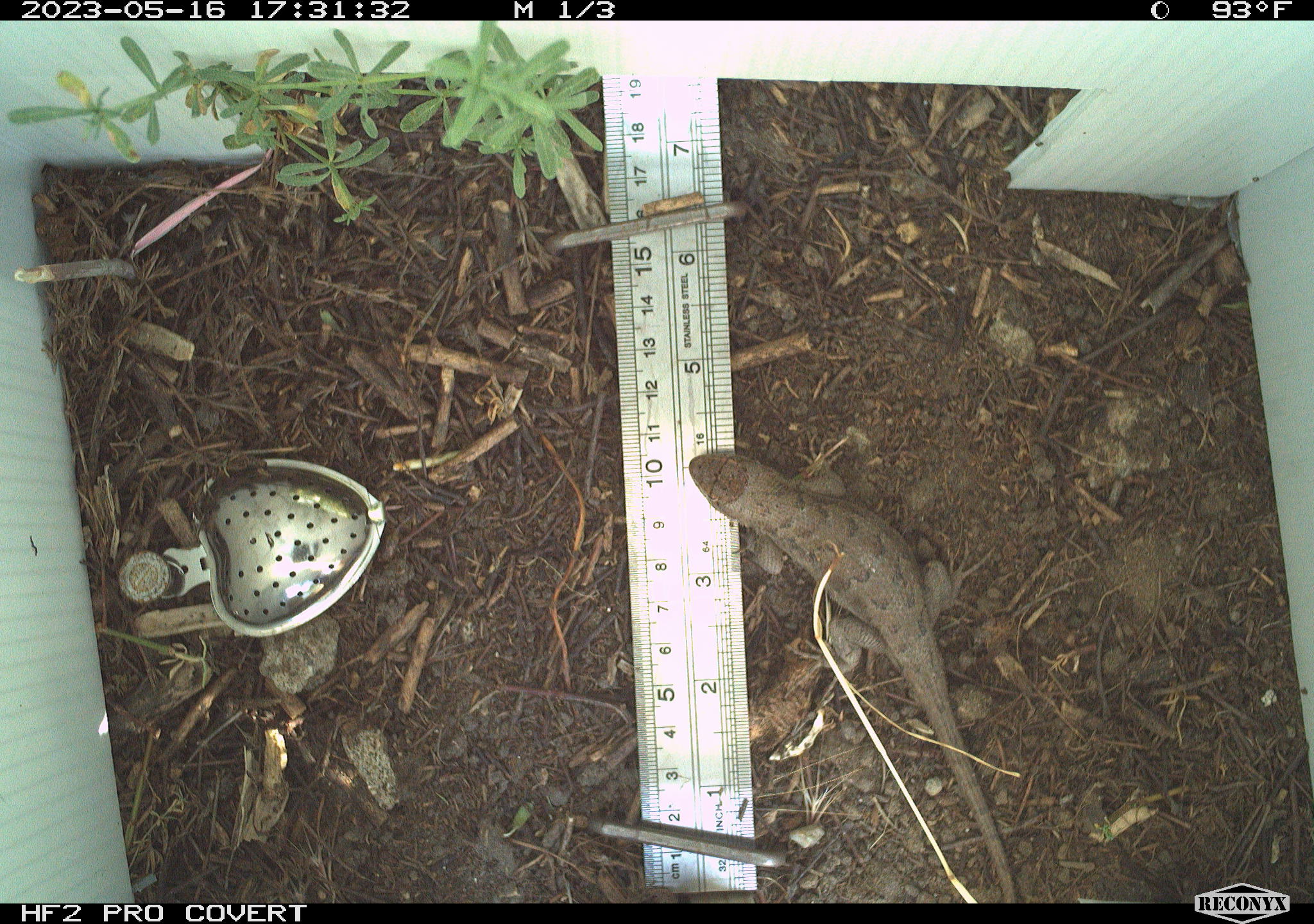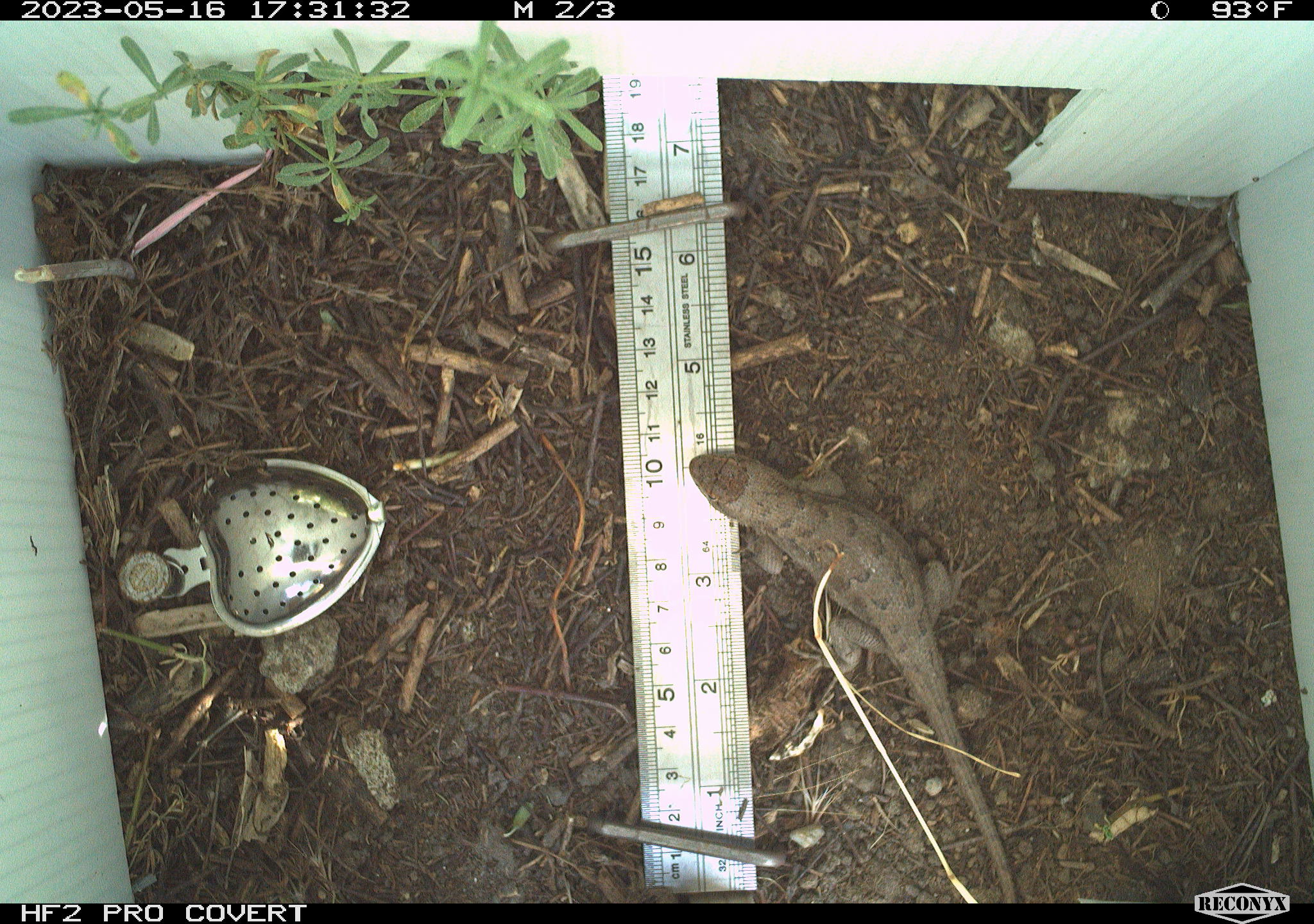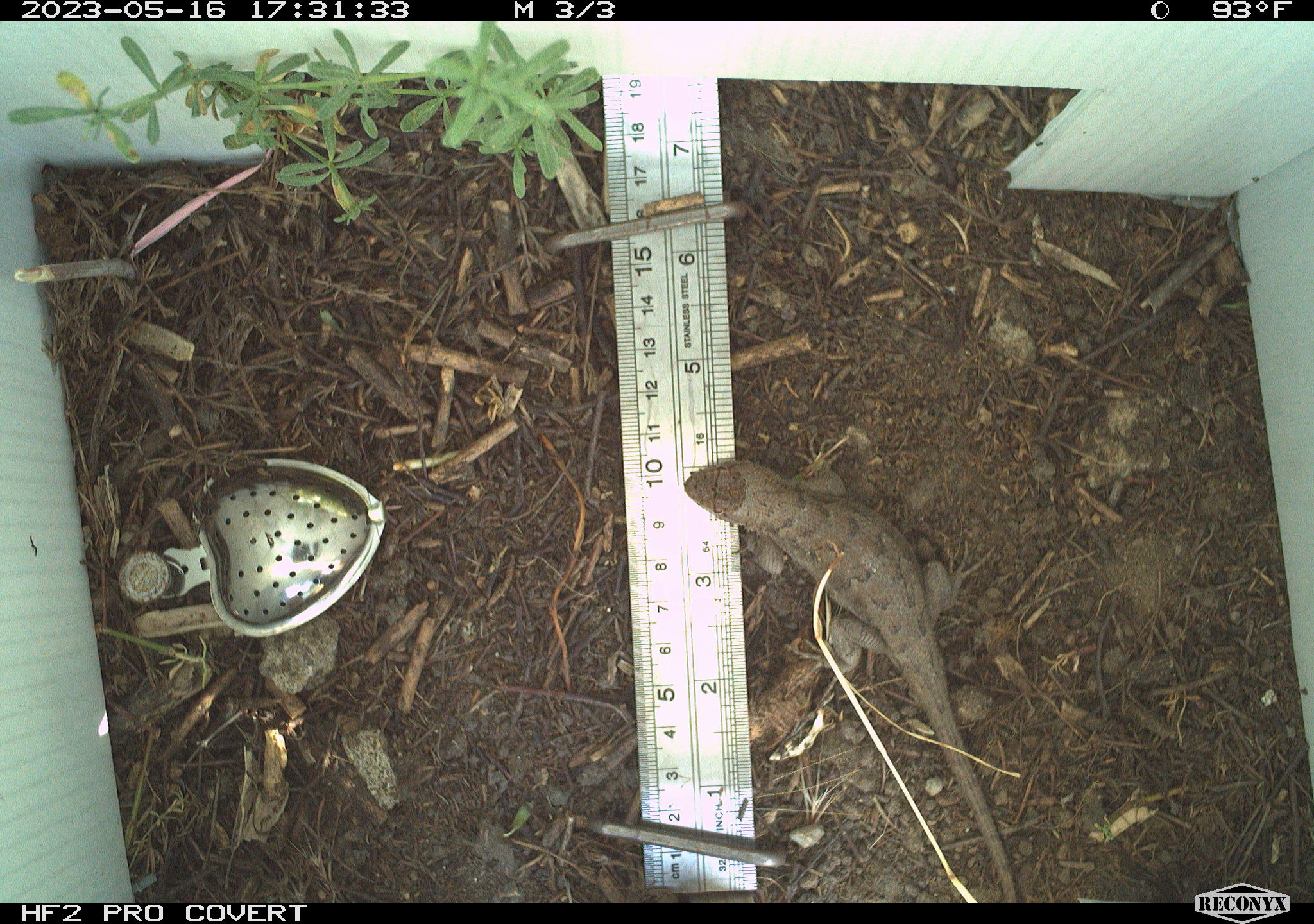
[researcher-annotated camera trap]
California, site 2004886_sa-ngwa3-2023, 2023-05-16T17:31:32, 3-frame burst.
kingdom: Animalia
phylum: Chordata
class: Reptilia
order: Squamata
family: Phrynosomatidae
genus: Sceloporus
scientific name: Sceloporus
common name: spiny lizards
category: sceloporus species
Sceloporus species (spiny lizards) (Sceloporus).